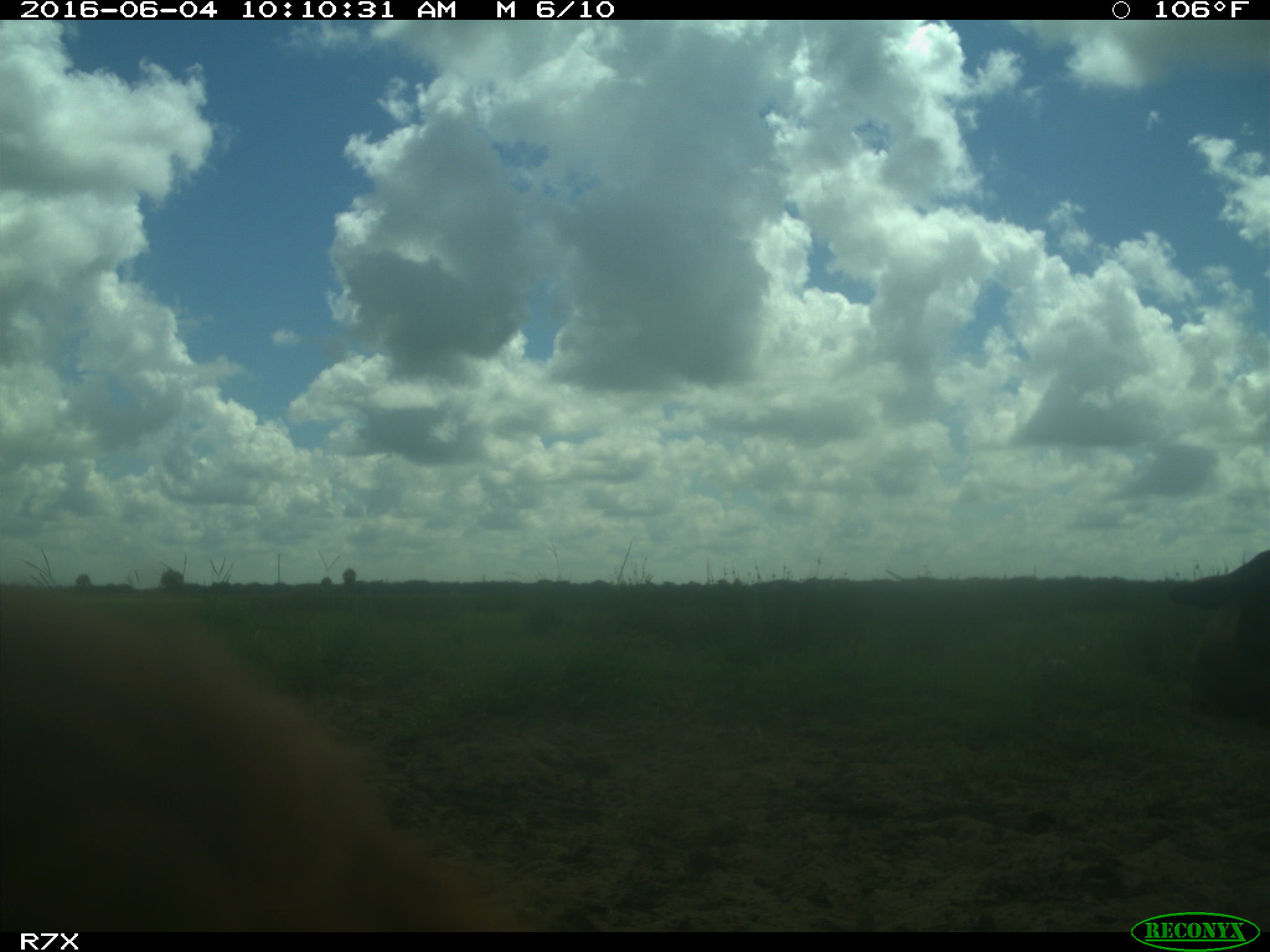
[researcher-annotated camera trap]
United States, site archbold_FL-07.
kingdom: Animalia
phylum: Chordata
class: Mammalia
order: Artiodactyla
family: Bovidae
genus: Bos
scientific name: Bos taurus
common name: domestic cow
Bos taurus (domestic cow).